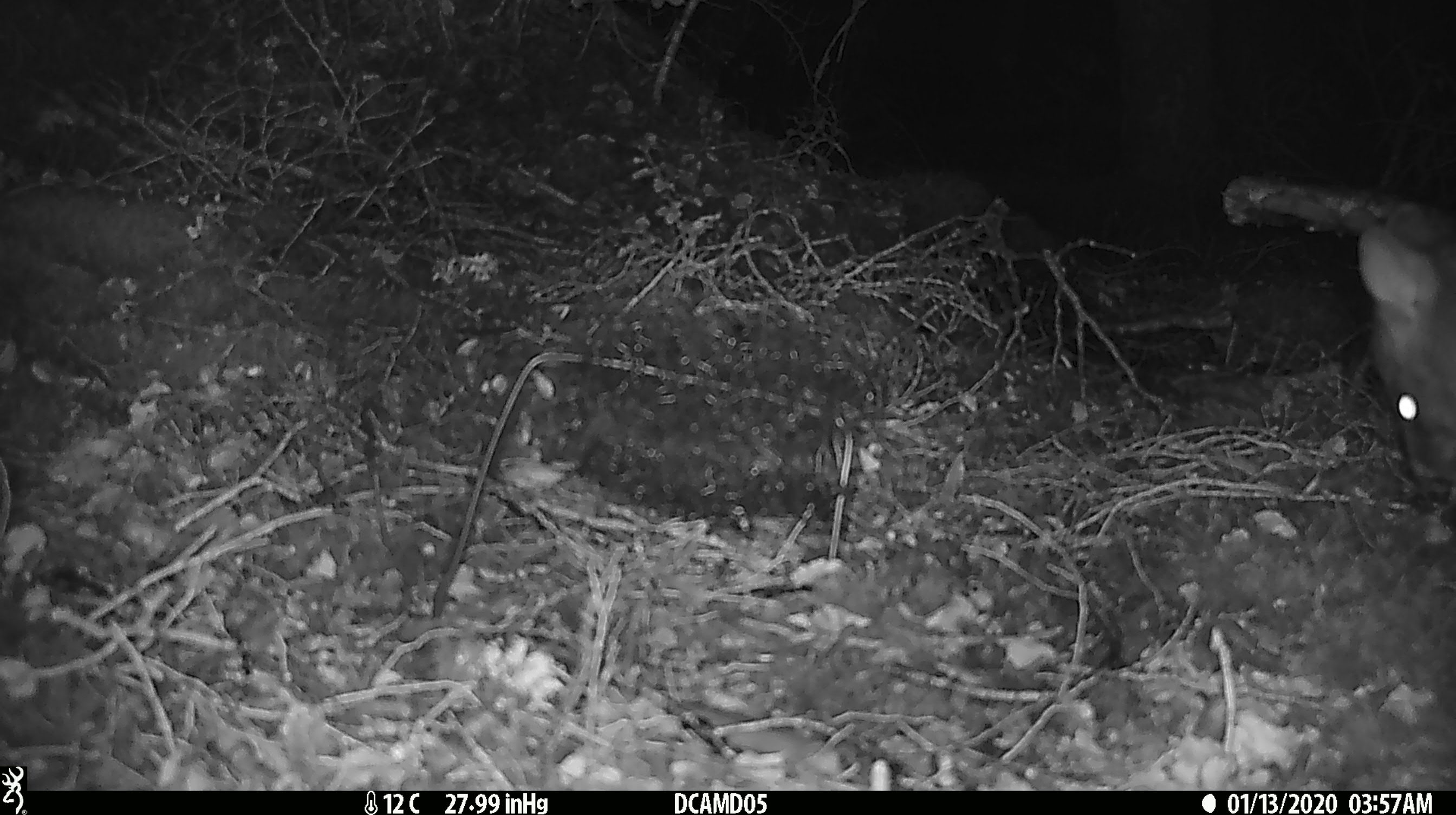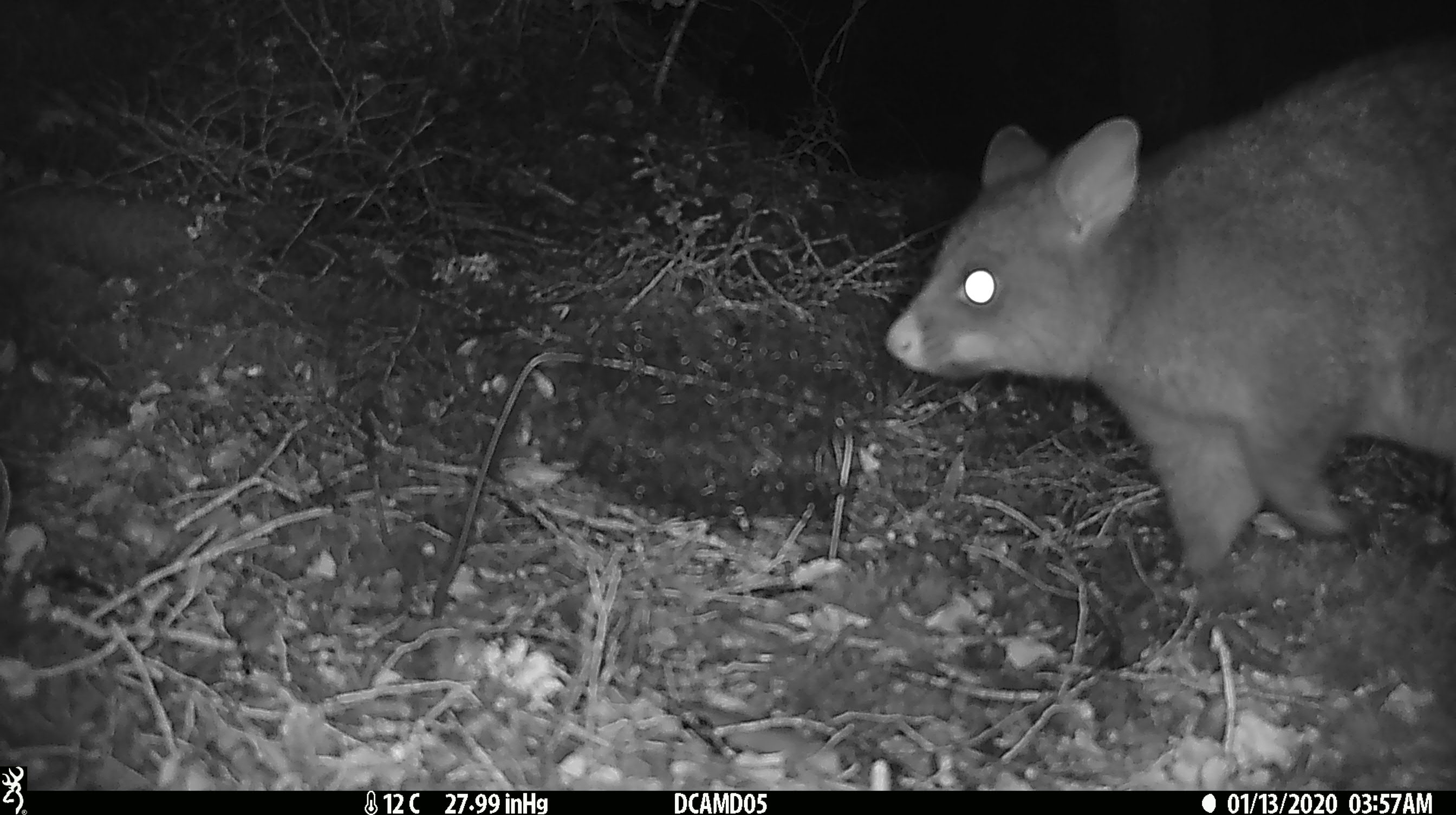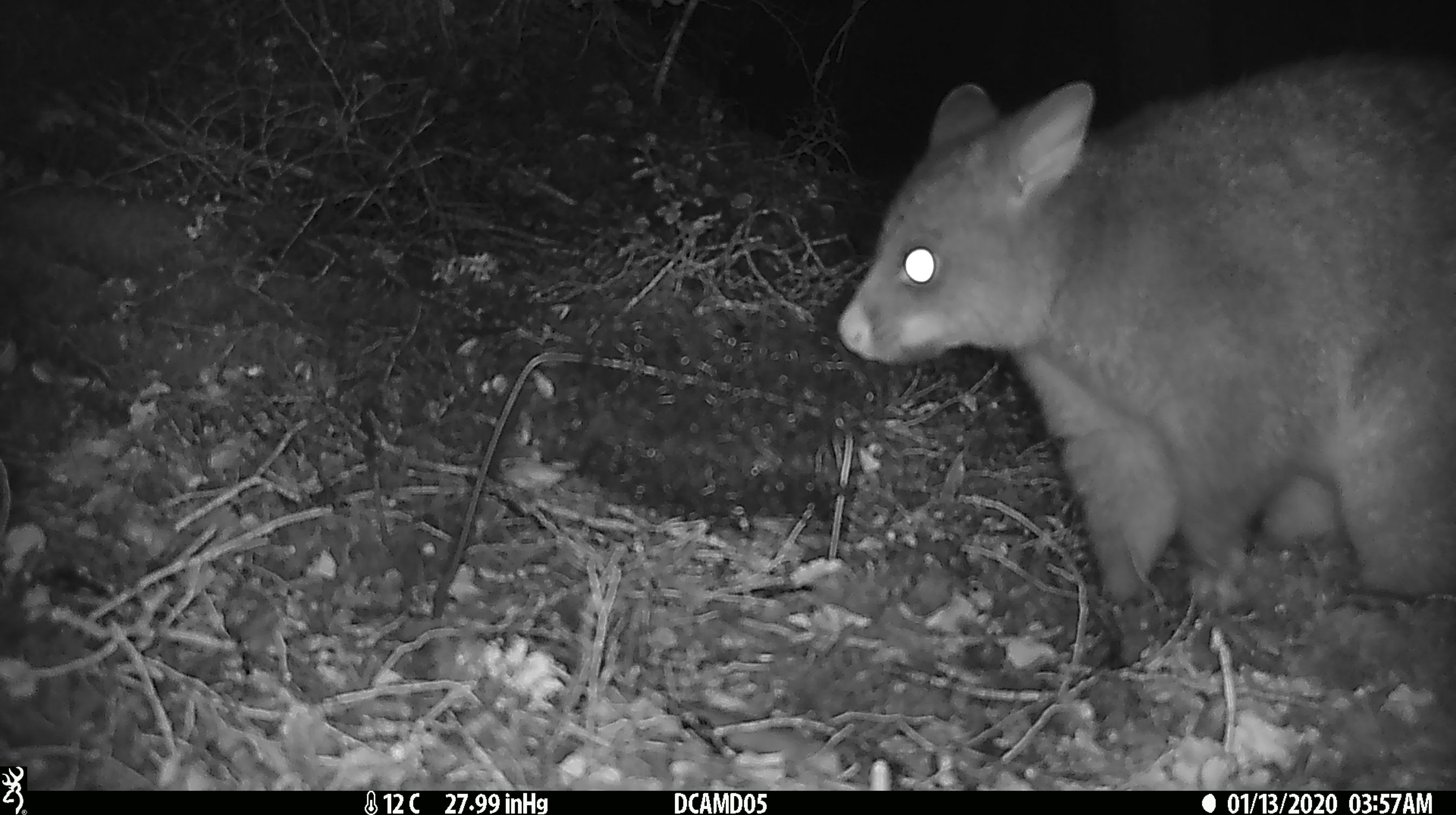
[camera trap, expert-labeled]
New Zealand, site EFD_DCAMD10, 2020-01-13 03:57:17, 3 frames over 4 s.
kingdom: Animalia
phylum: Chordata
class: Mammalia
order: Diprotodontia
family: Phalangeridae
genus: Trichosurus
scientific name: Trichosurus vulpecula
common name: common brushtail possum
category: possum